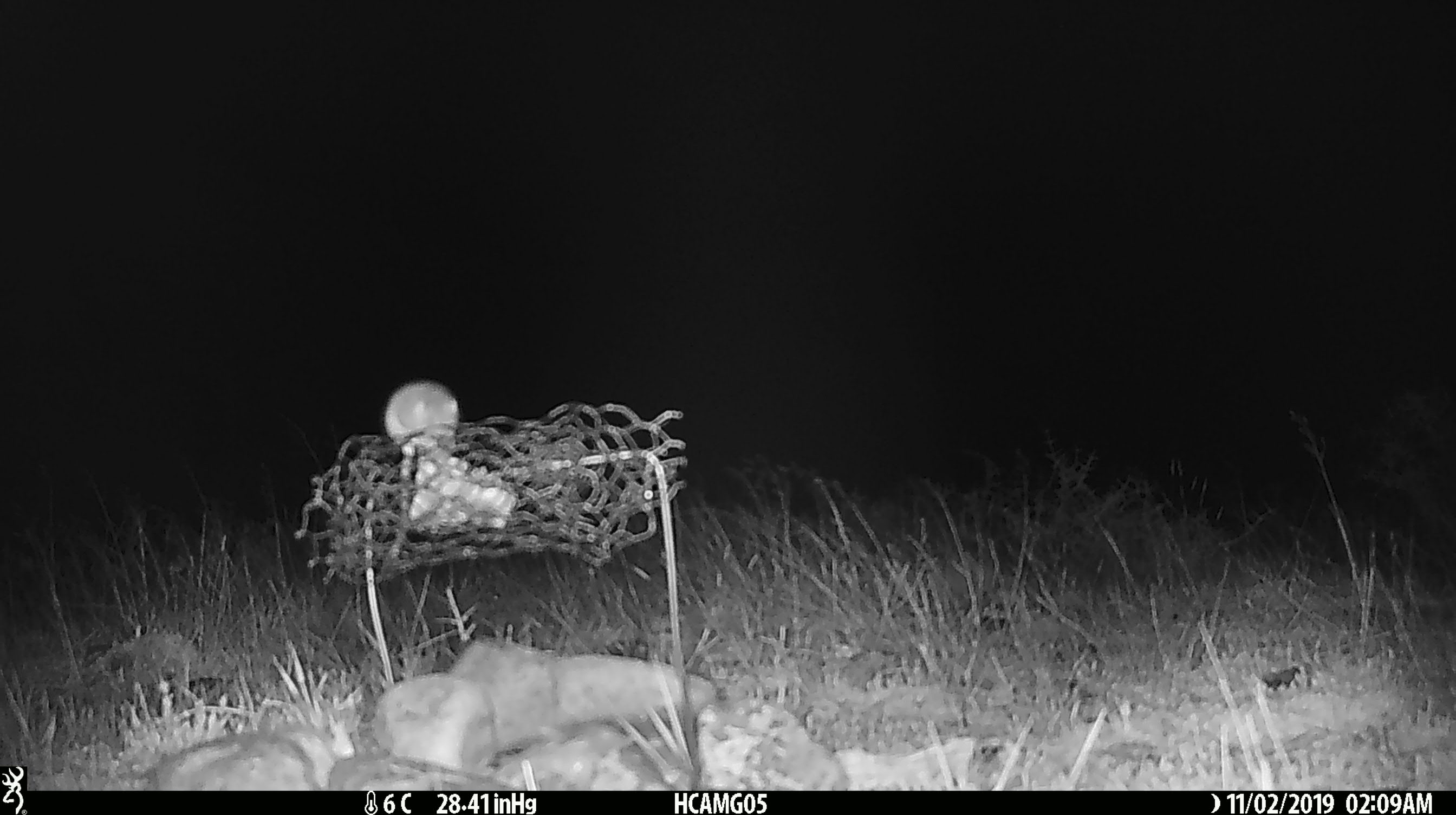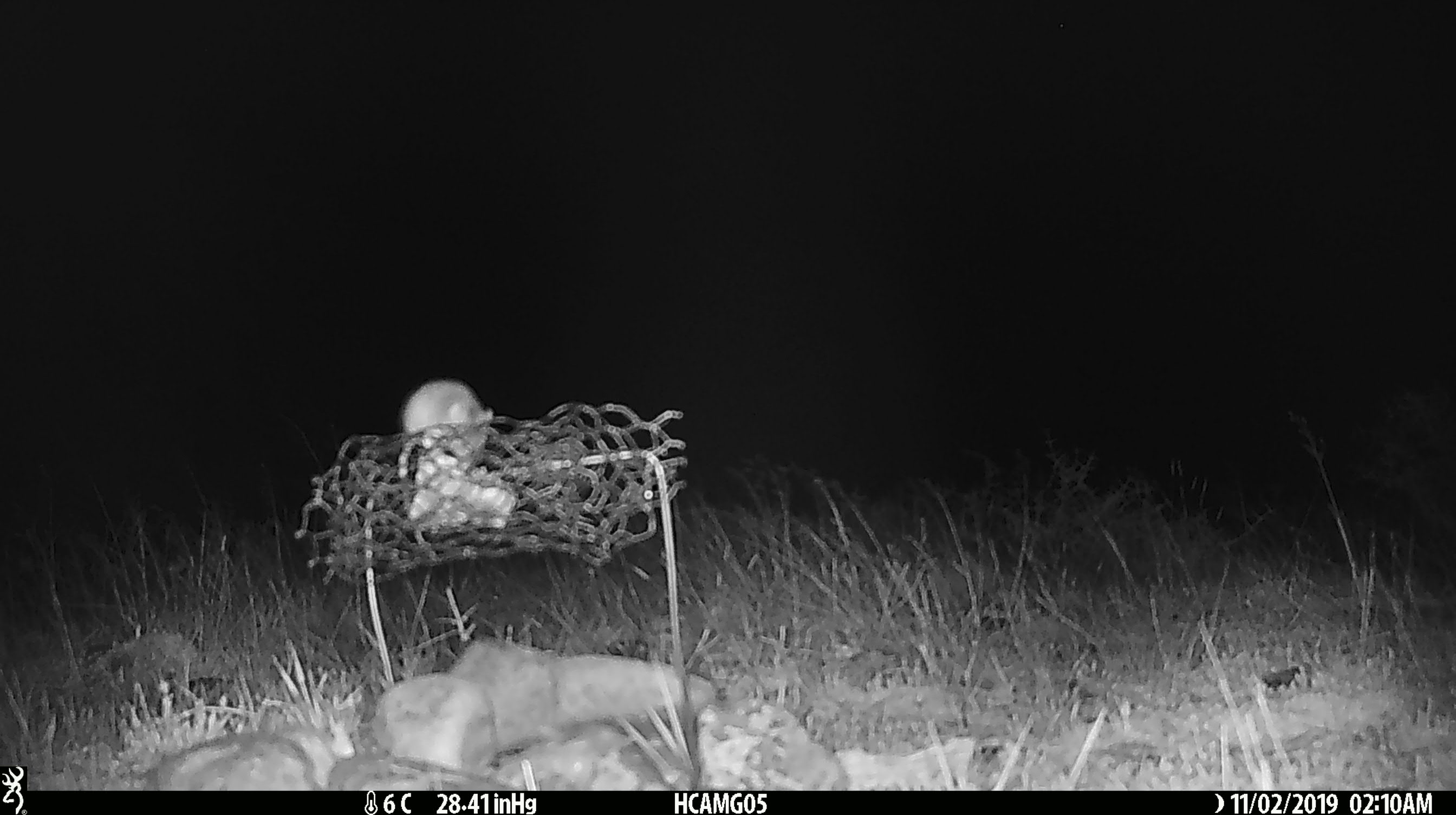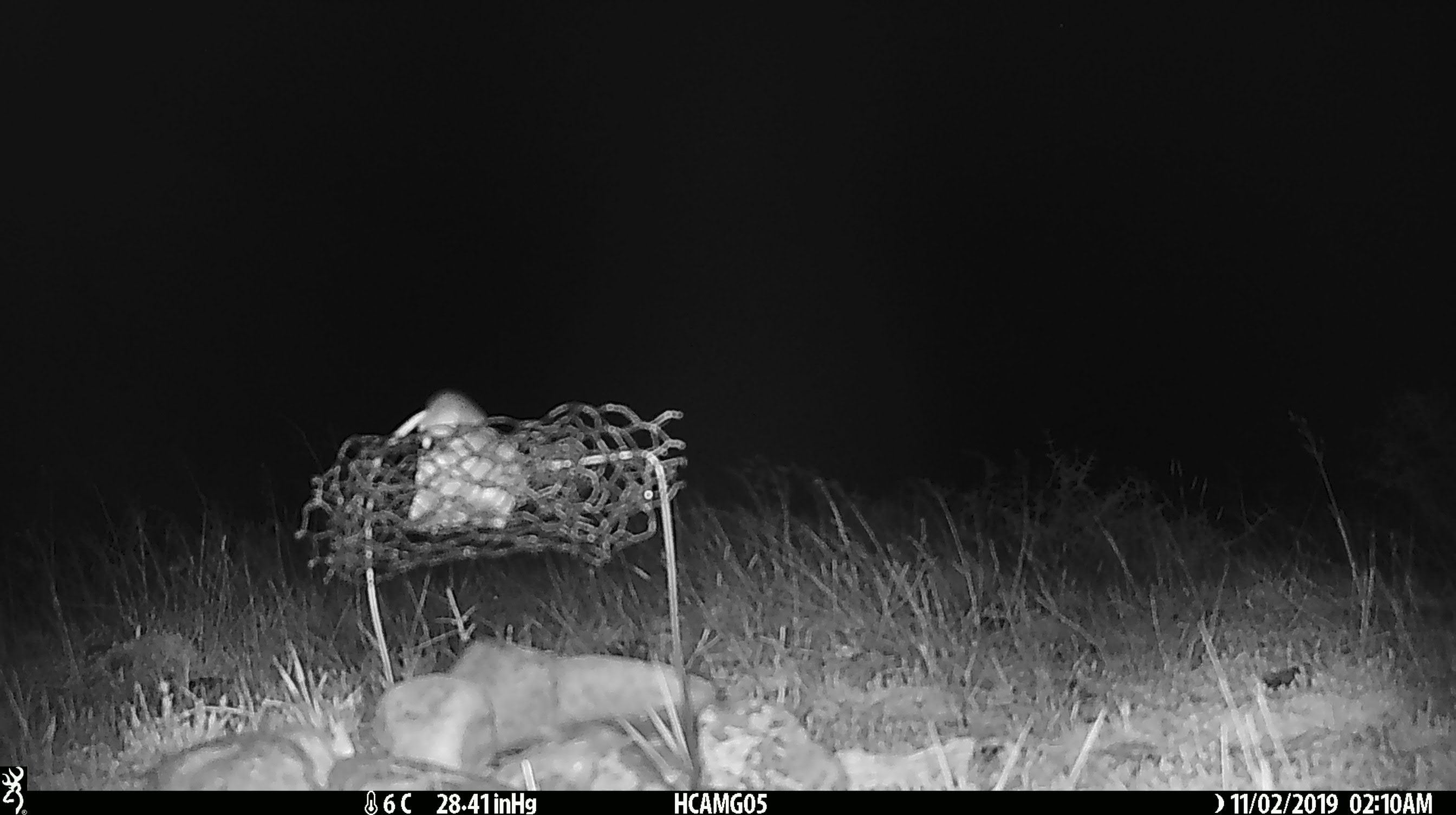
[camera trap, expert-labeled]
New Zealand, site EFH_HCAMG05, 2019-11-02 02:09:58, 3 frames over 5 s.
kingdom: Animalia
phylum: Chordata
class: Mammalia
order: Rodentia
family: Muridae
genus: Mus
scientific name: Mus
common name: mouse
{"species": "mouse (Mus)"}